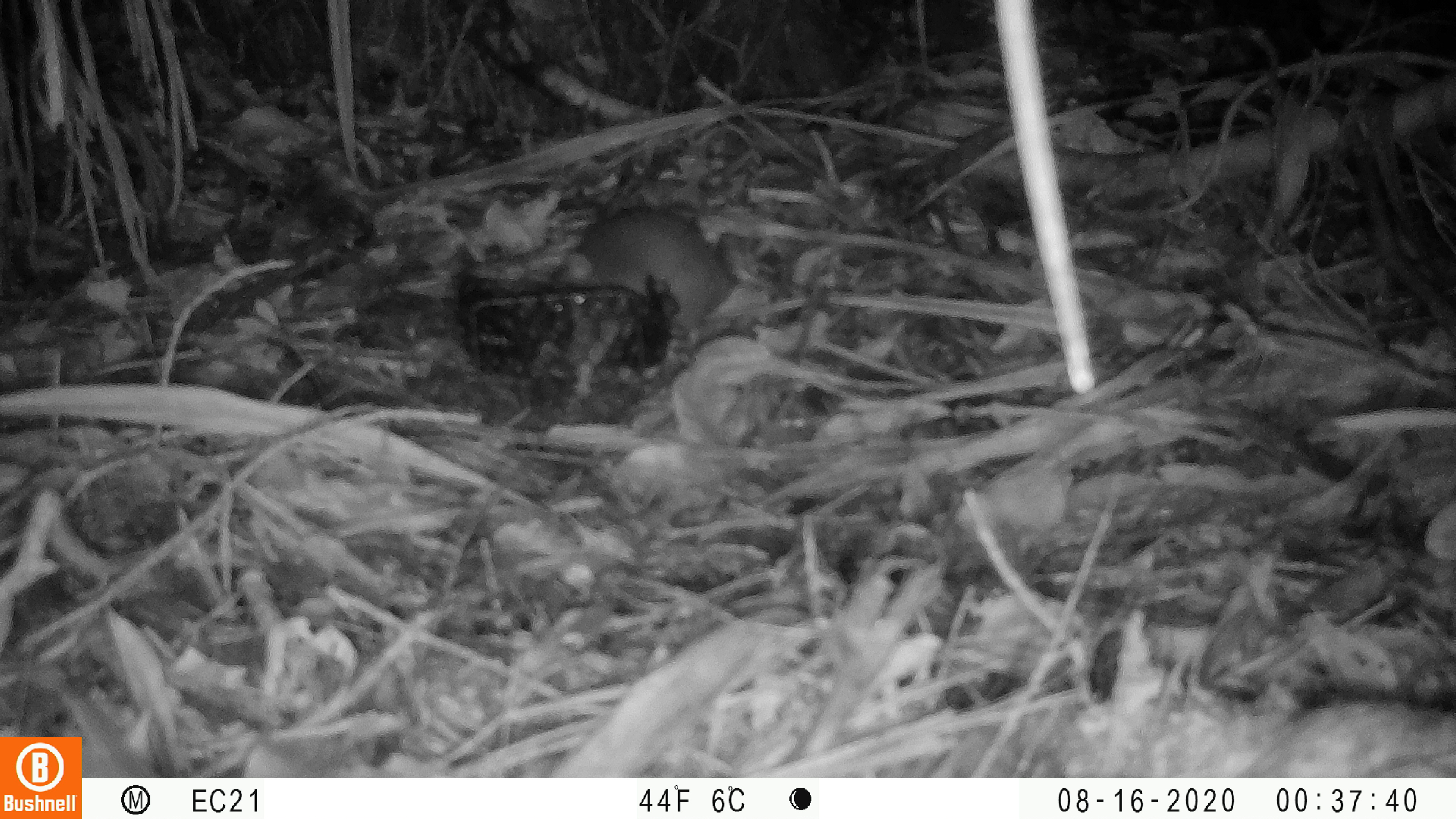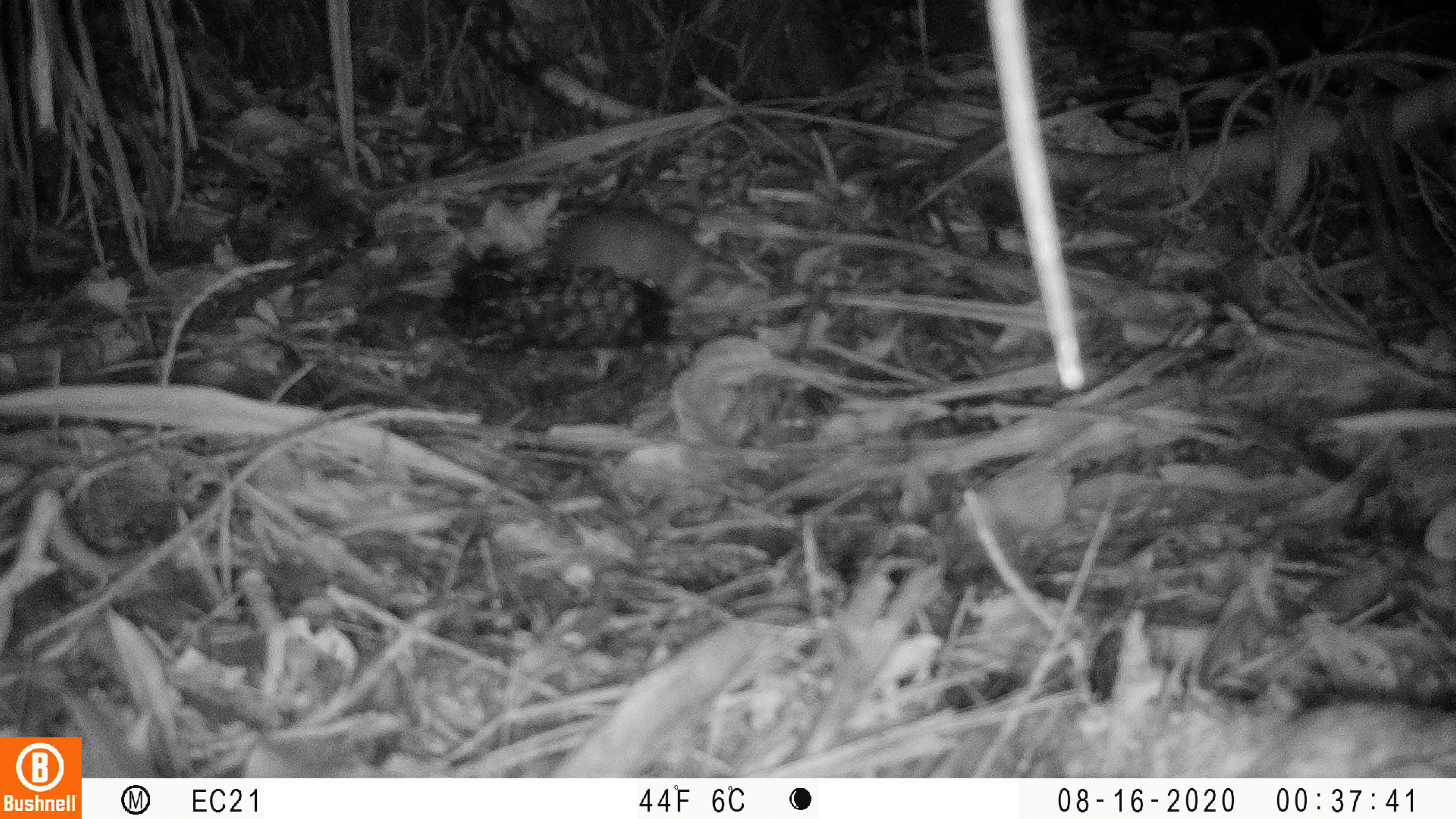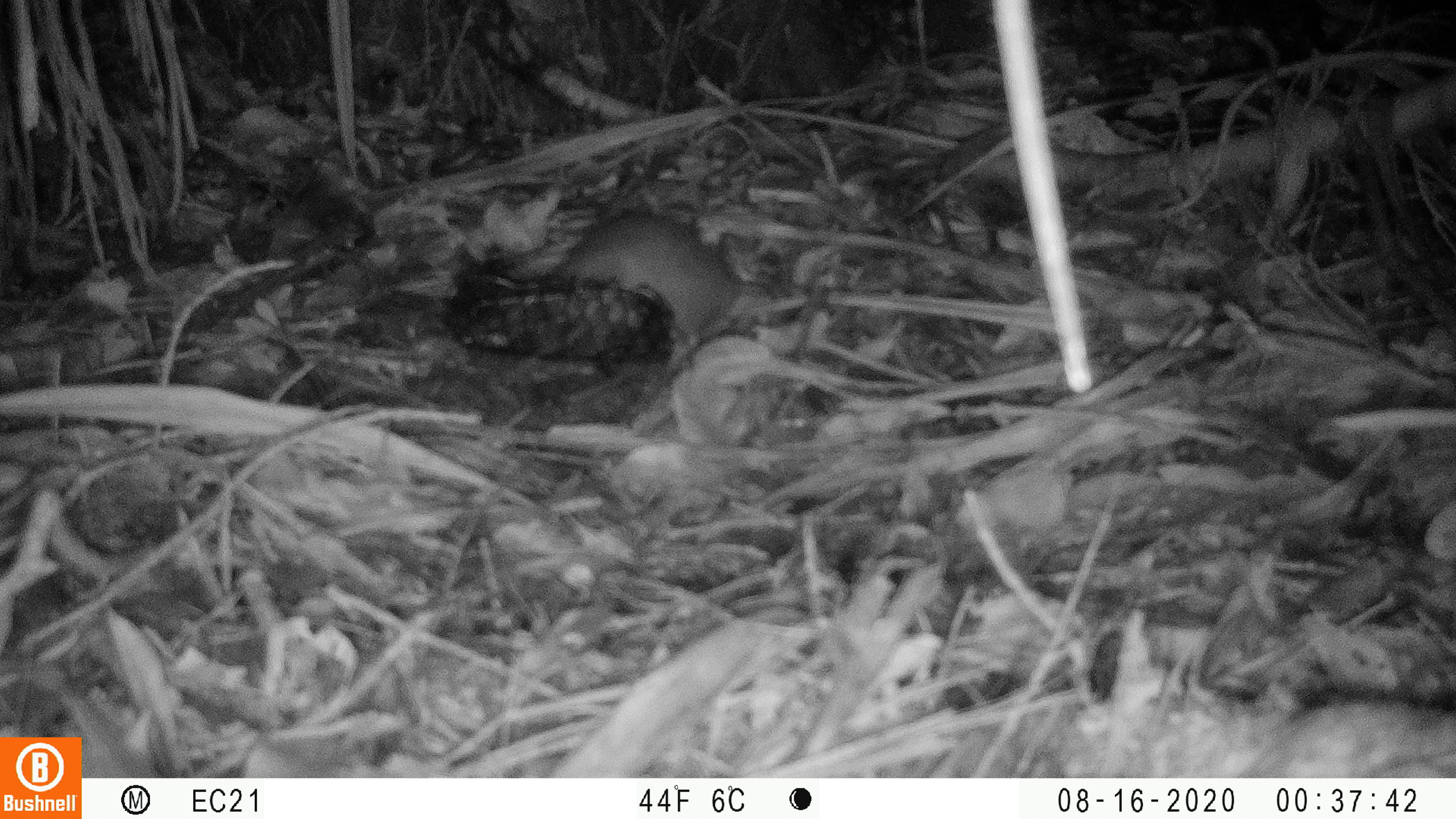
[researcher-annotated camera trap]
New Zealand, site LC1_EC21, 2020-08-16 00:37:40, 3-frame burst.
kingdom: Animalia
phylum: Chordata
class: Mammalia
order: Rodentia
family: Muridae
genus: Rattus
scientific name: Rattus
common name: rat